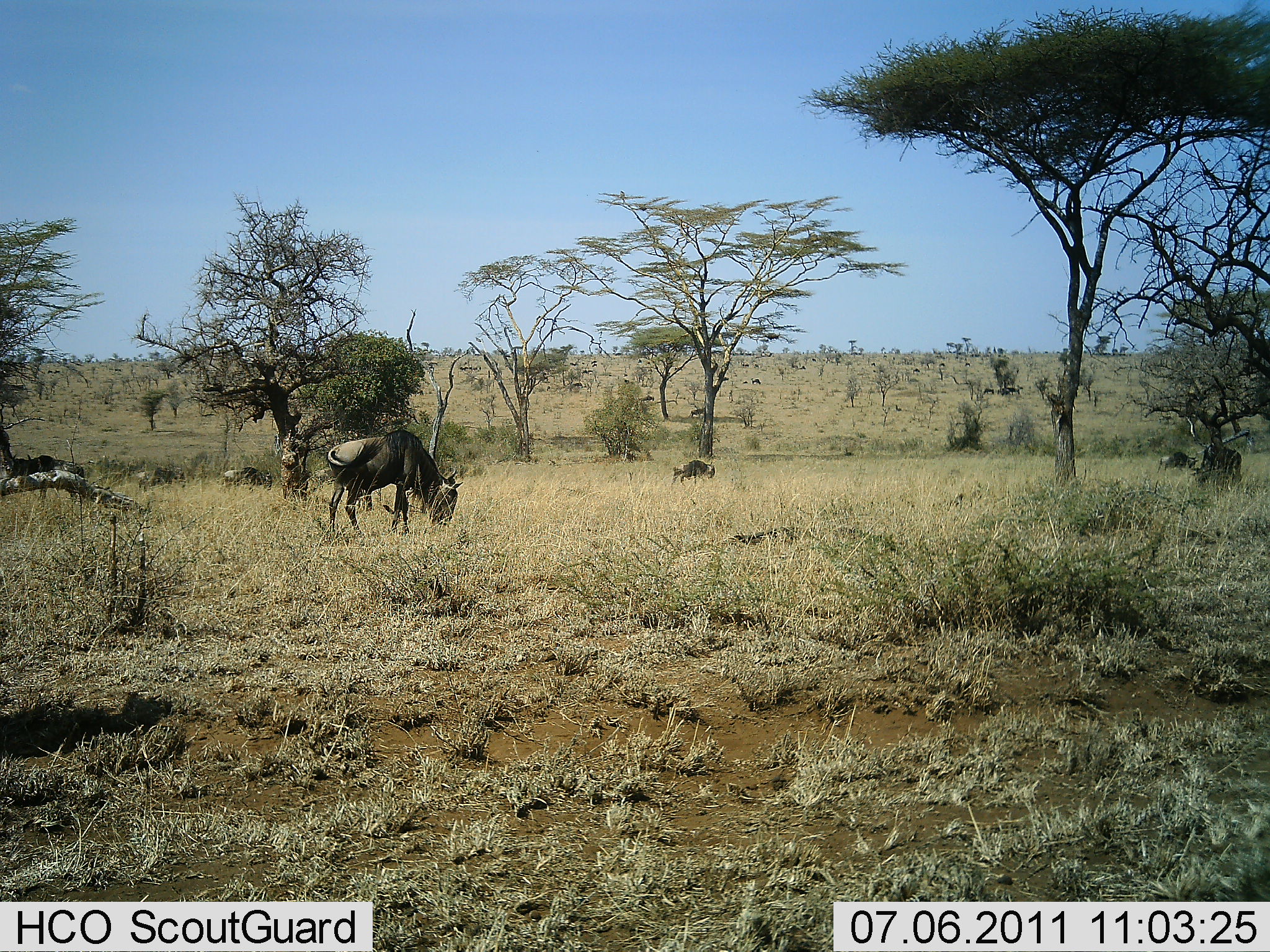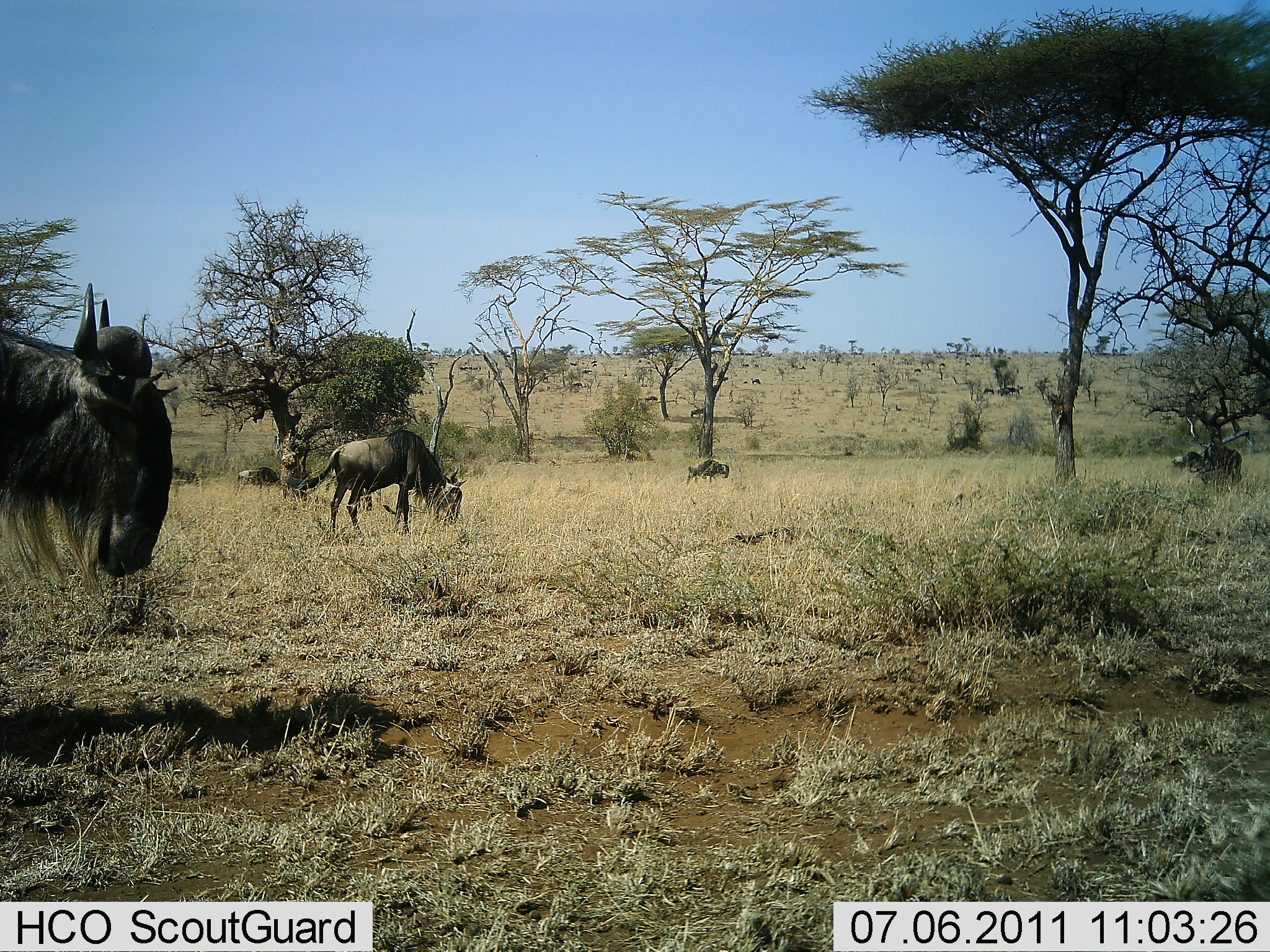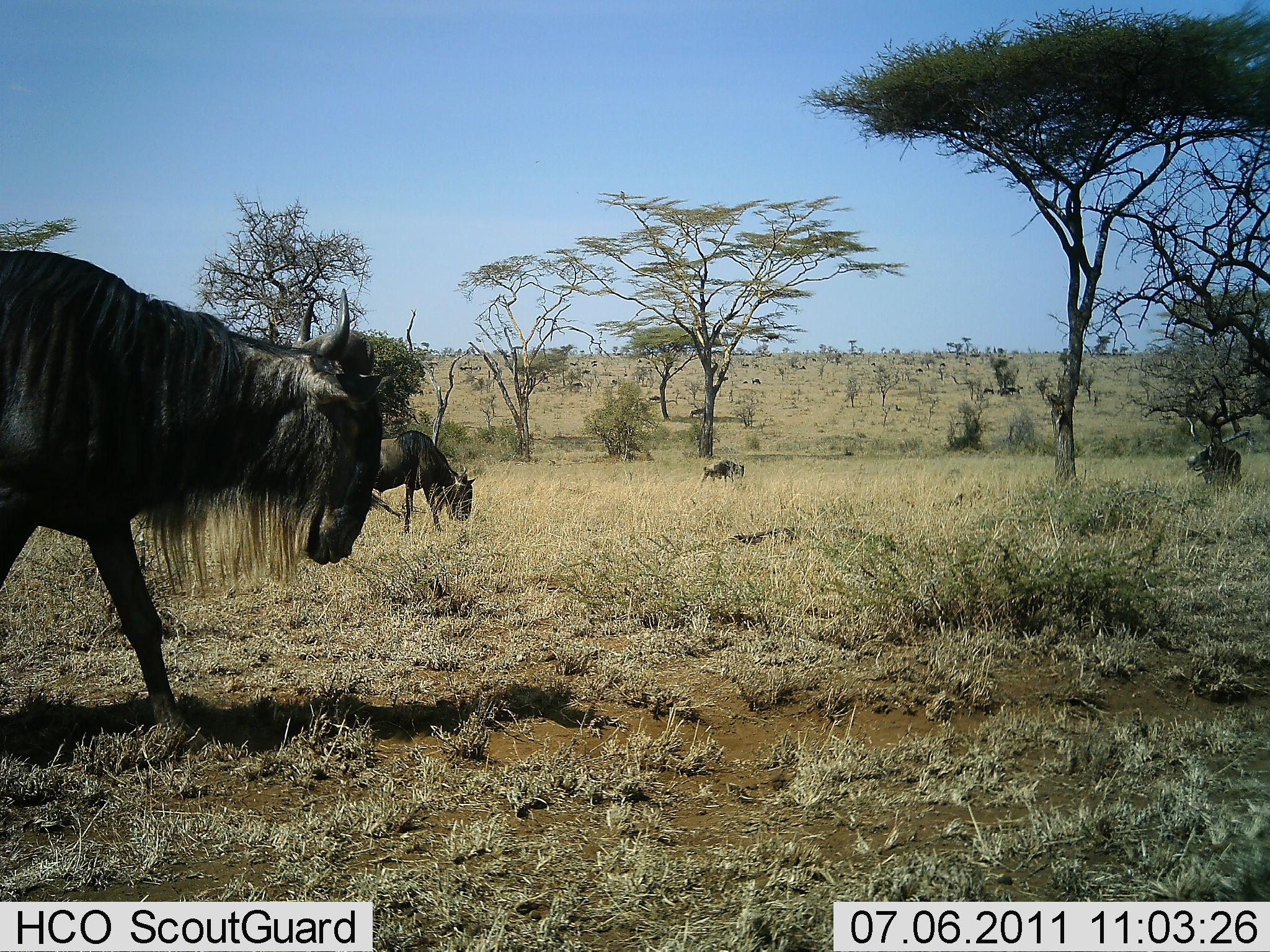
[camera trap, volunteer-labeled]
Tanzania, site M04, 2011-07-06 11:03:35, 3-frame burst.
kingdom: Animalia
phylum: Chordata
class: Mammalia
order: Artiodactyla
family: Bovidae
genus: Connochaetes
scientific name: Connochaetes taurinus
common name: blue wildebeest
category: wildebeest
Wildebeest (blue wildebeest) (Connochaetes taurinus), count 7. Behavior (volunteer vote fractions): standing 33%, resting 0%, moving 83%, interacting 0%. Young present (vote fraction): 0%. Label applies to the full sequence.